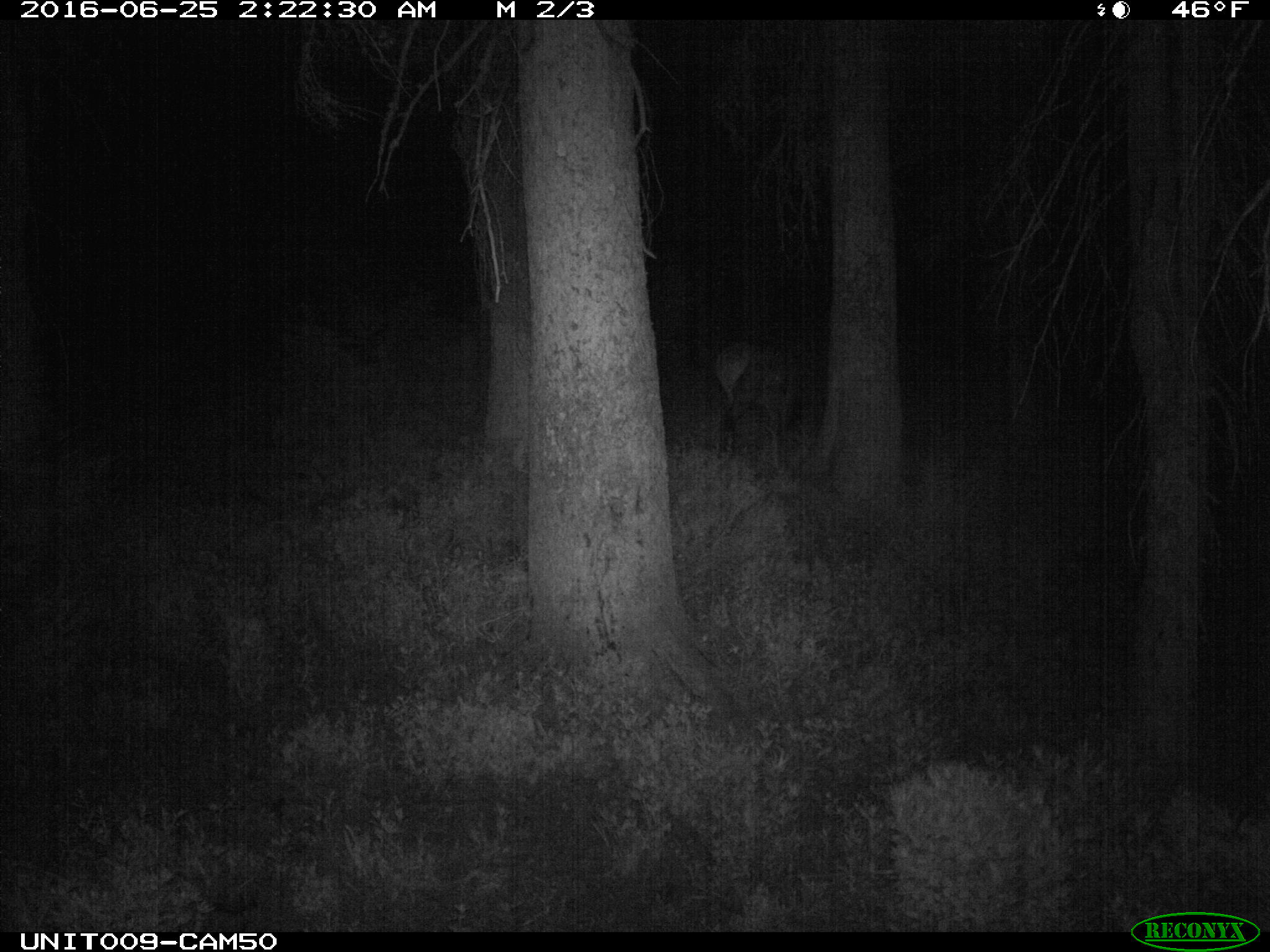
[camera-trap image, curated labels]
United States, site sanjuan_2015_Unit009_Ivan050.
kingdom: Animalia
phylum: Chordata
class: Mammalia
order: Artiodactyla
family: Cervidae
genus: Cervus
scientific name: Cervus elaphus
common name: red deer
Cervus elaphus (red deer).